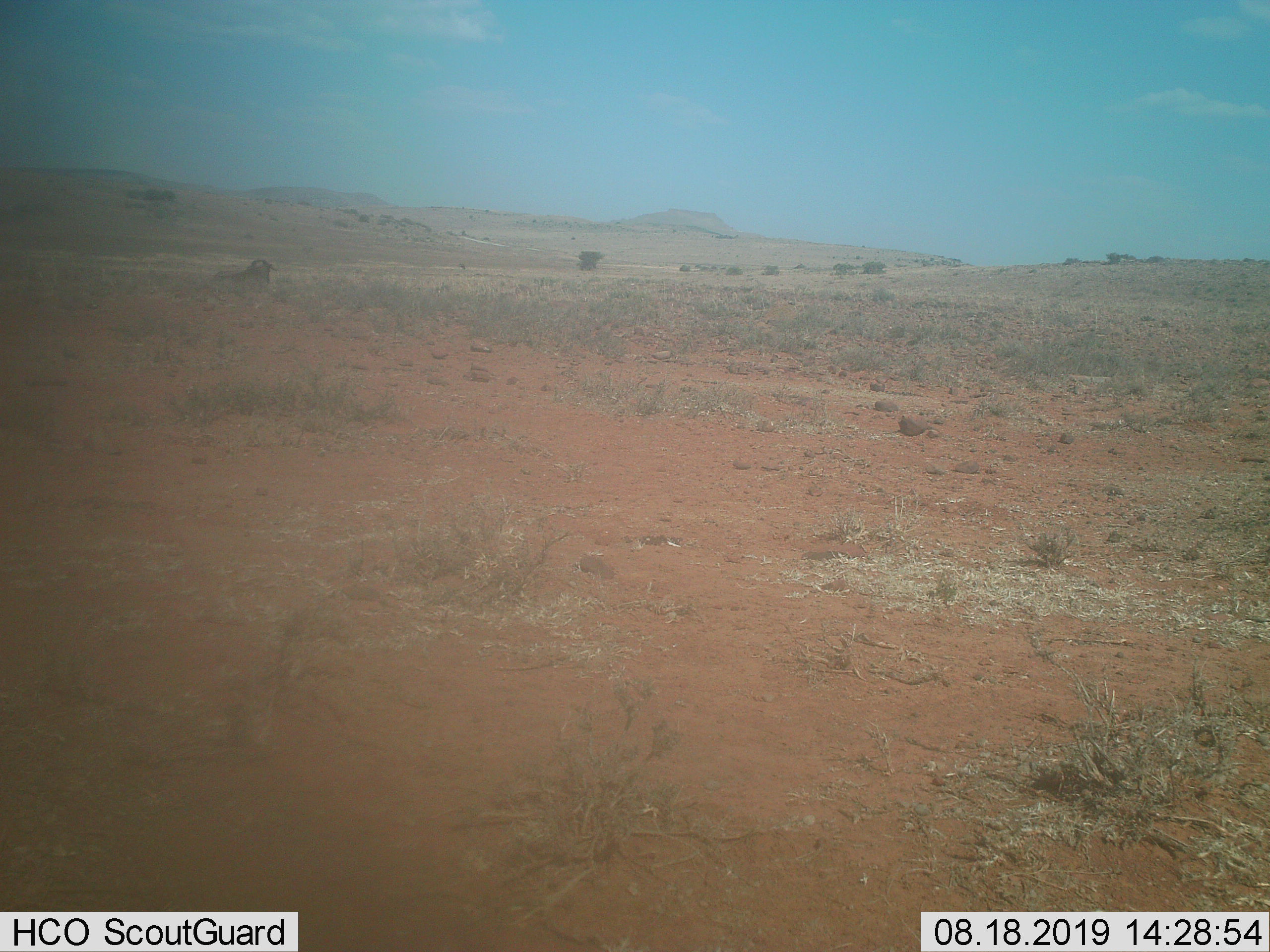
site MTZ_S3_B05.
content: unidentified animal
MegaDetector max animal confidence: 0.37